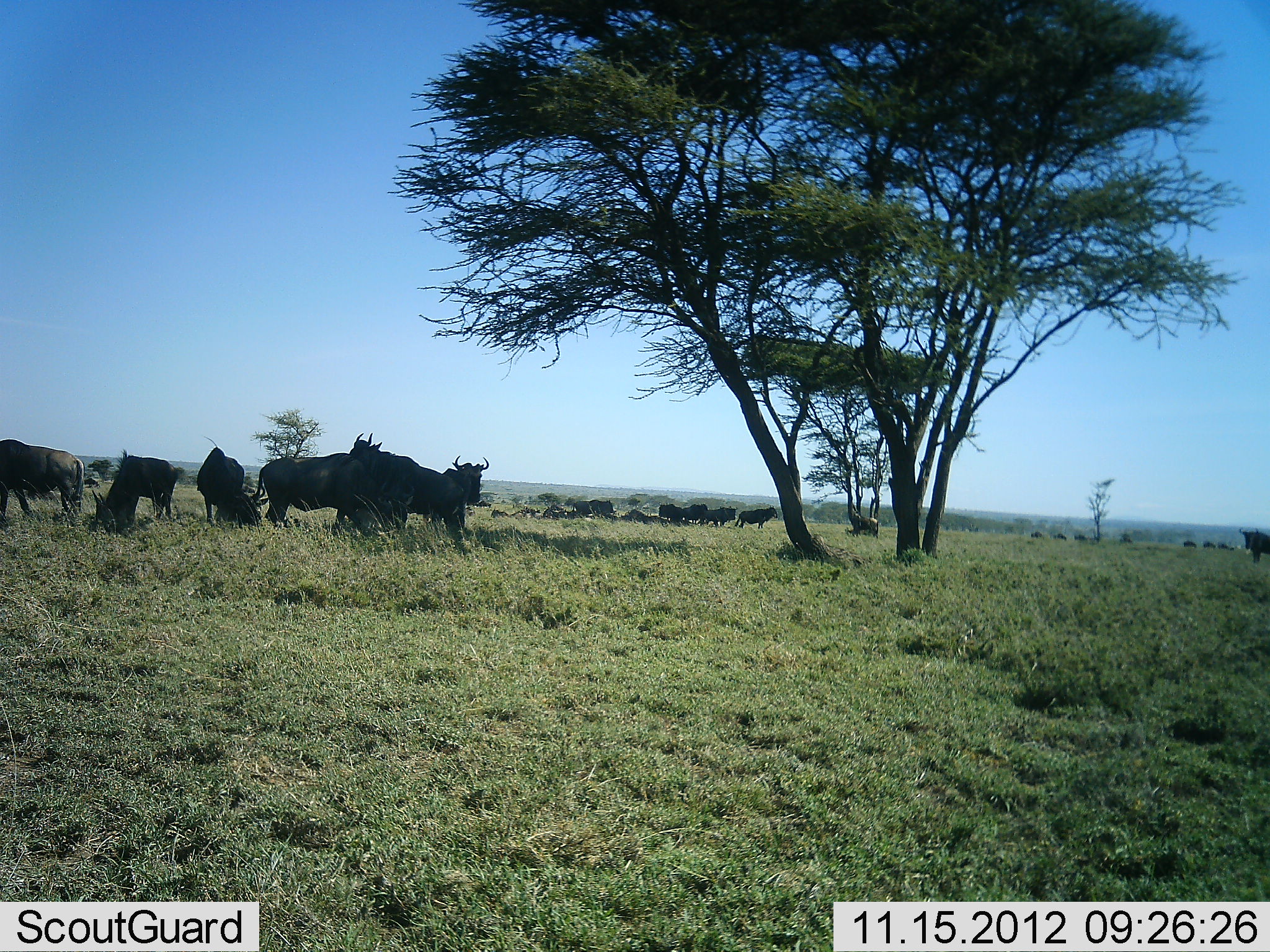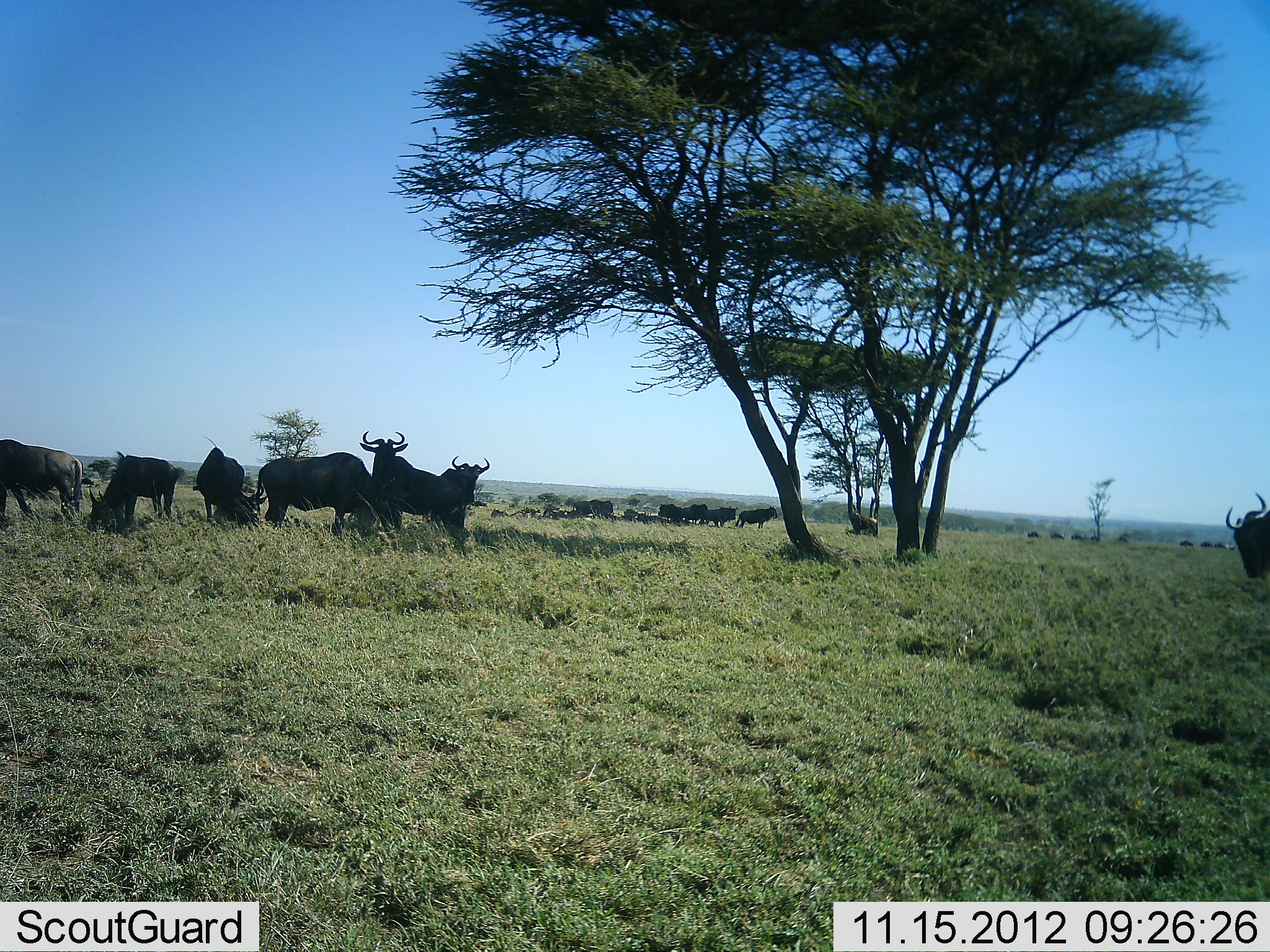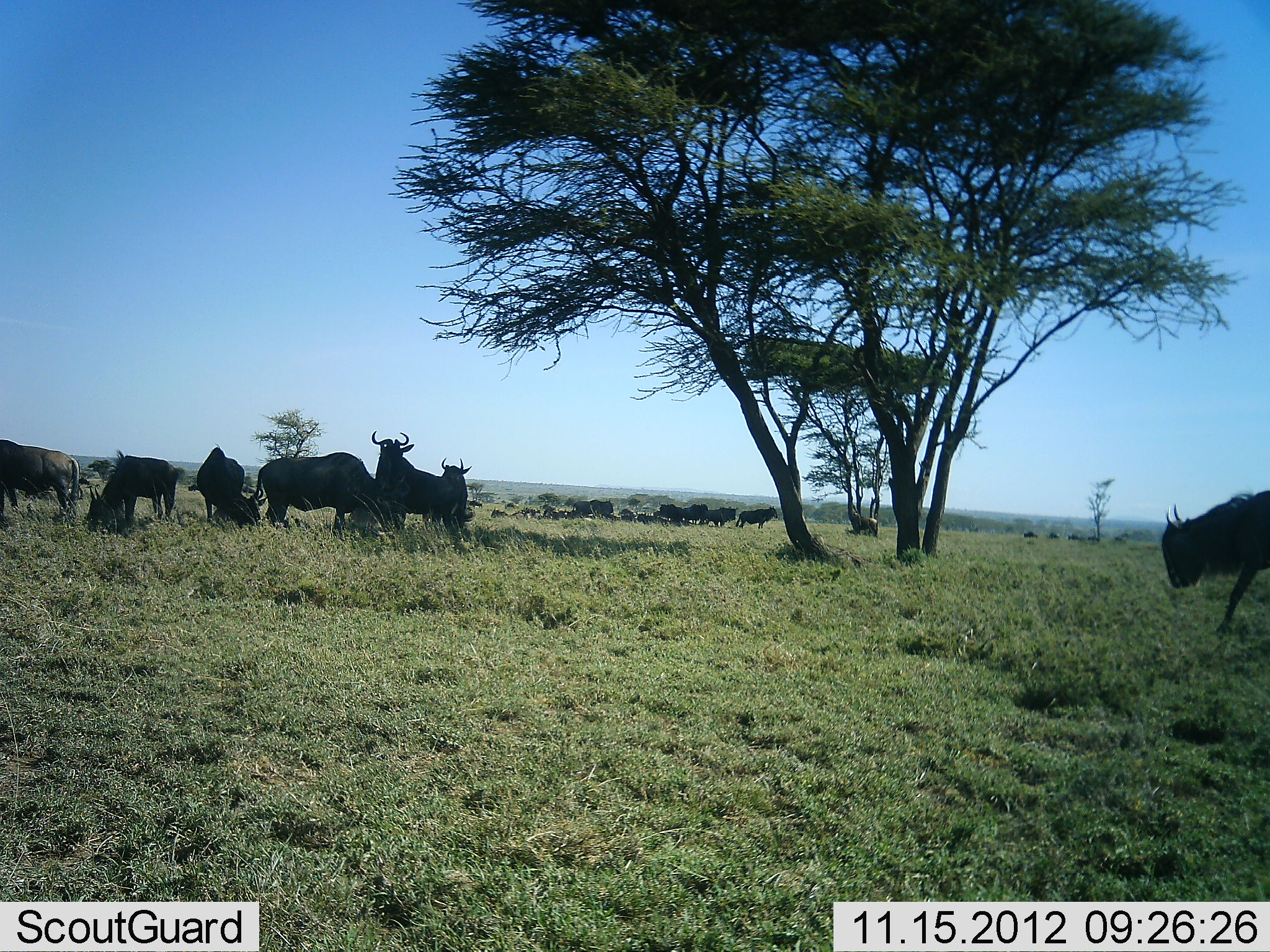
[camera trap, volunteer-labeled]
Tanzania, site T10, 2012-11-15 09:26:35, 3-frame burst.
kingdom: Animalia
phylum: Chordata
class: Mammalia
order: Artiodactyla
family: Bovidae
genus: Connochaetes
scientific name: Connochaetes taurinus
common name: blue wildebeest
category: wildebeest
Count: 11-50.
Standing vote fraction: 90%.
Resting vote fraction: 40%.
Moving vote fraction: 60%.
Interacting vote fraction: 0%.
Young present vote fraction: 0%.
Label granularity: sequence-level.